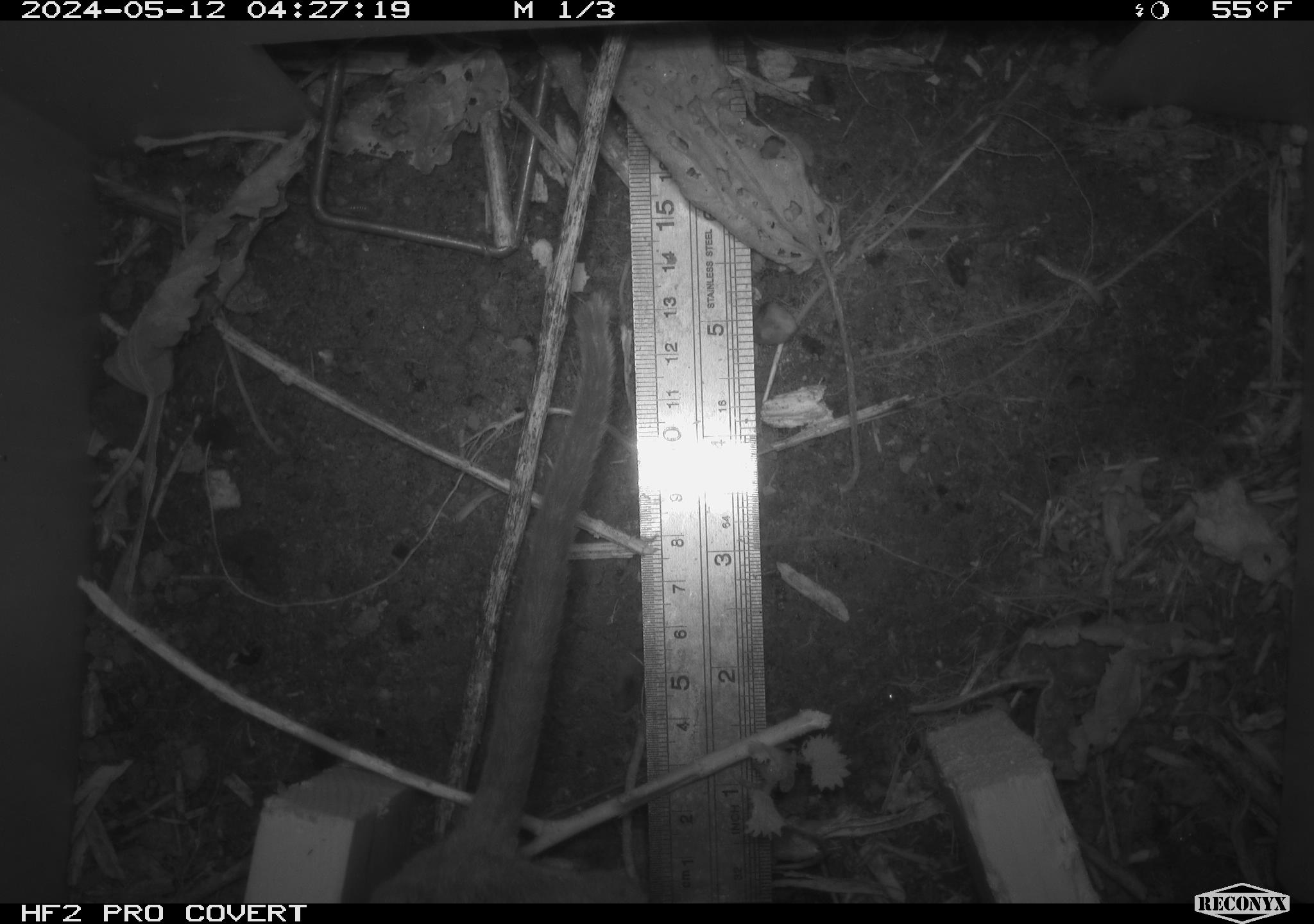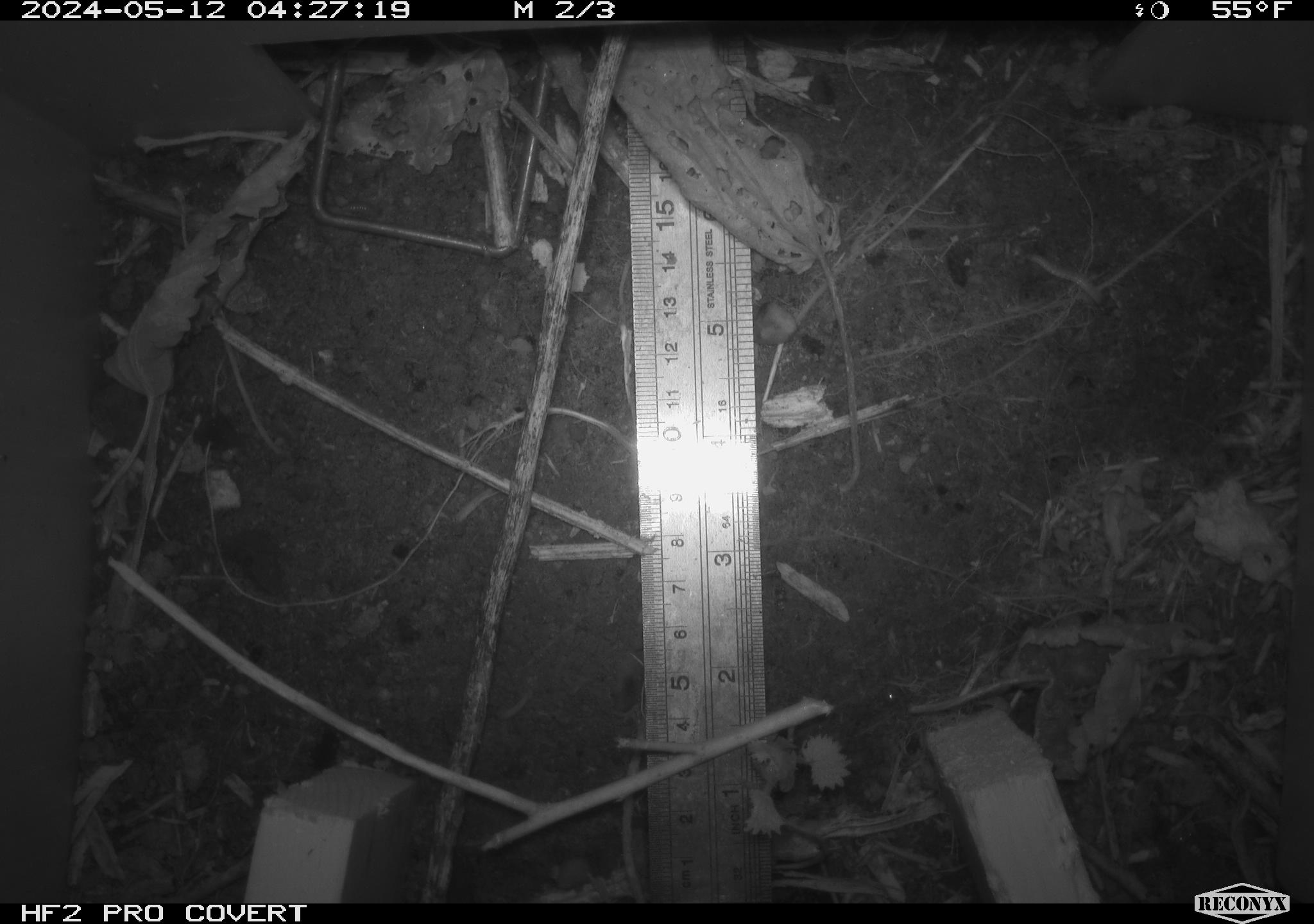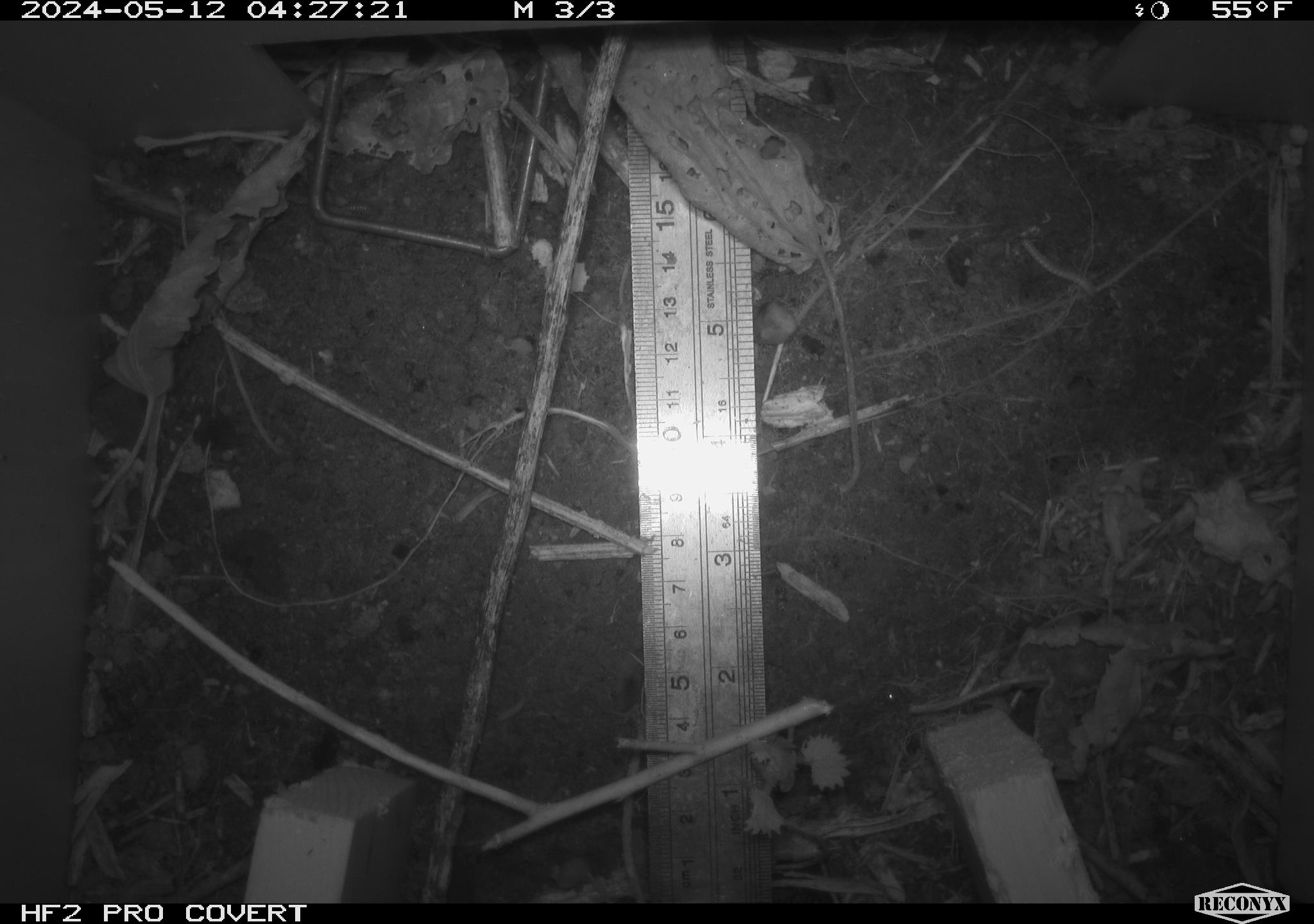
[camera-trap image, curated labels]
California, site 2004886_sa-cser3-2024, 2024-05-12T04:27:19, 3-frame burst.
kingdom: Animalia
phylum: Chordata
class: Mammalia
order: Rodentia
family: Muridae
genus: Rattus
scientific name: Rattus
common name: rat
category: rattus species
Rattus species (rat) (Rattus).